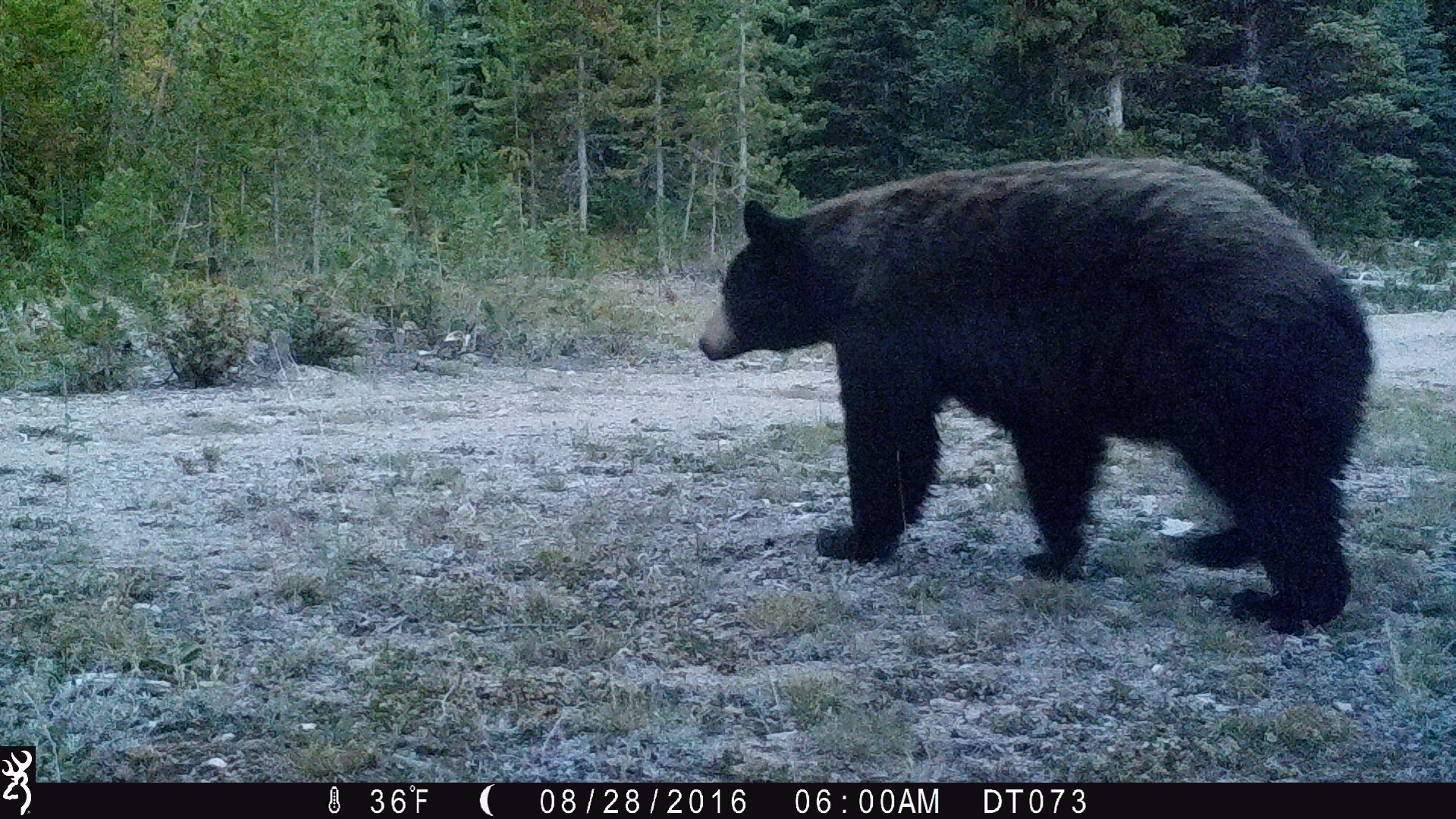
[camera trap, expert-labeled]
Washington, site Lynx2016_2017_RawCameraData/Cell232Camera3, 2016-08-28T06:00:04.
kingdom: Animalia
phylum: Chordata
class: Mammalia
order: Carnivora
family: Ursidae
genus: Ursus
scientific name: Ursus americanus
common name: american black bear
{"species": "Ursus americanus (american black bear)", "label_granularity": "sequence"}